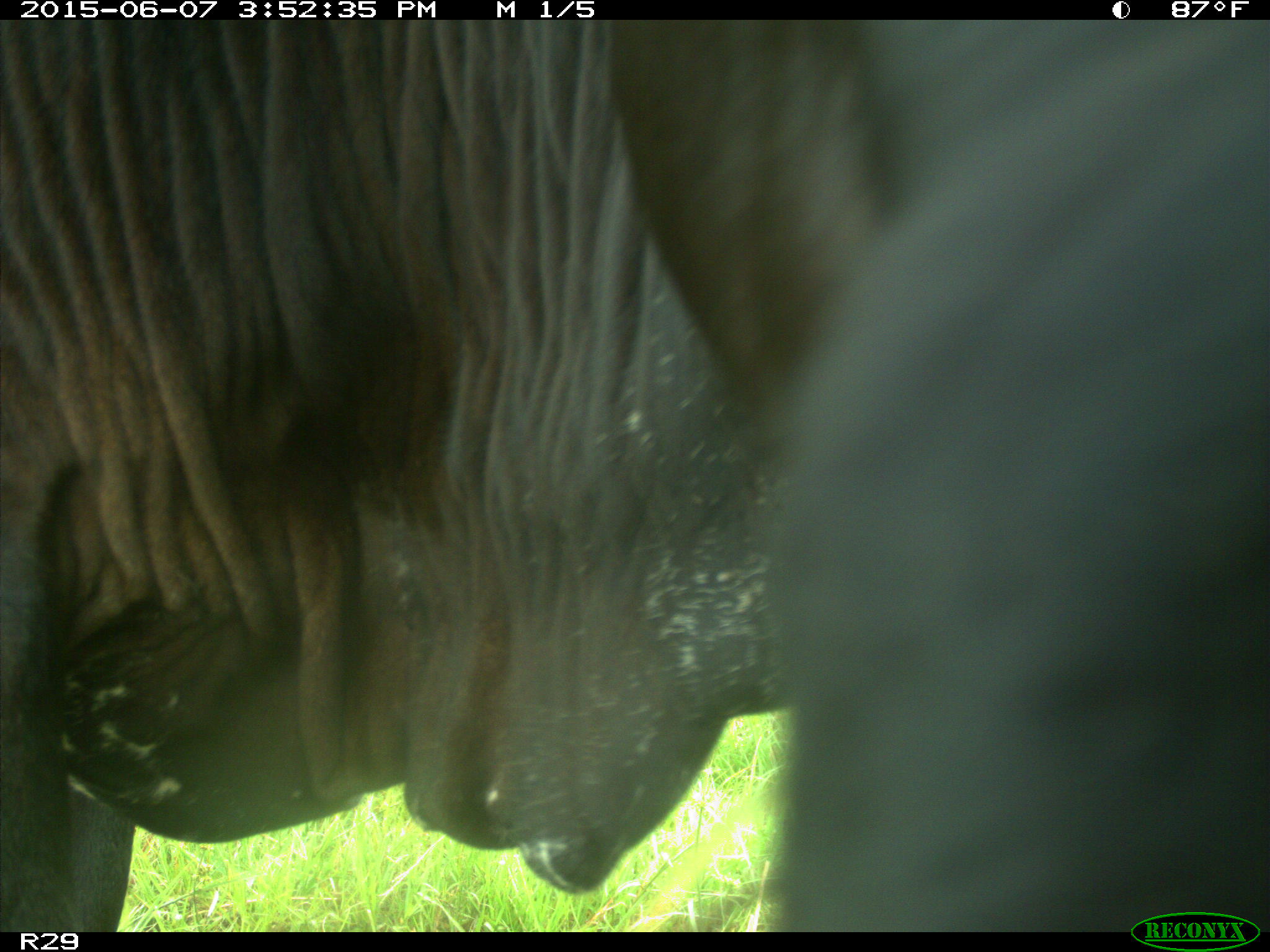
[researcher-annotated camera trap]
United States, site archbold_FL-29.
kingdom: Animalia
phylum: Chordata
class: Mammalia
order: Artiodactyla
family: Bovidae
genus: Bos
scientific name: Bos taurus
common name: domestic cow